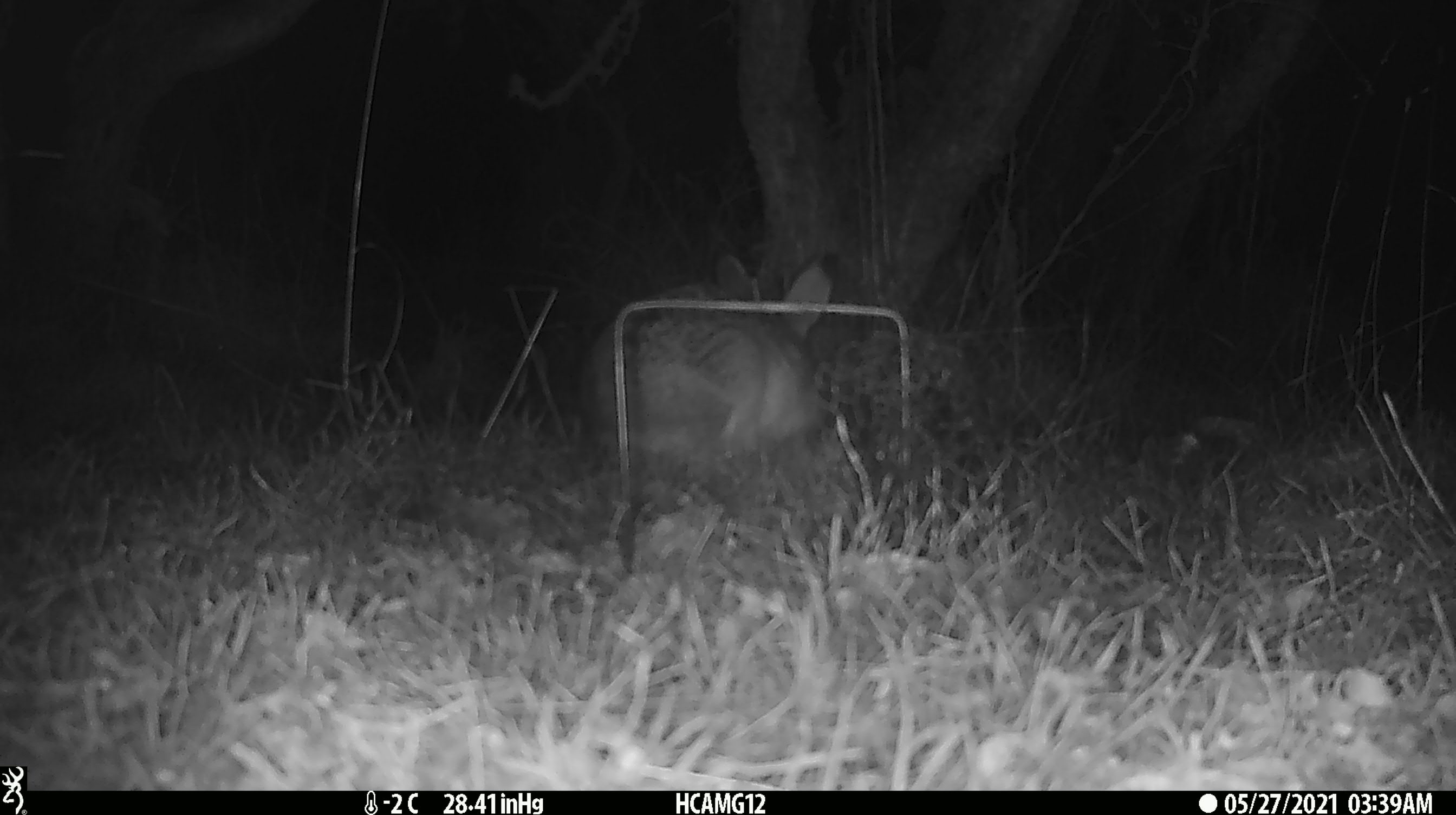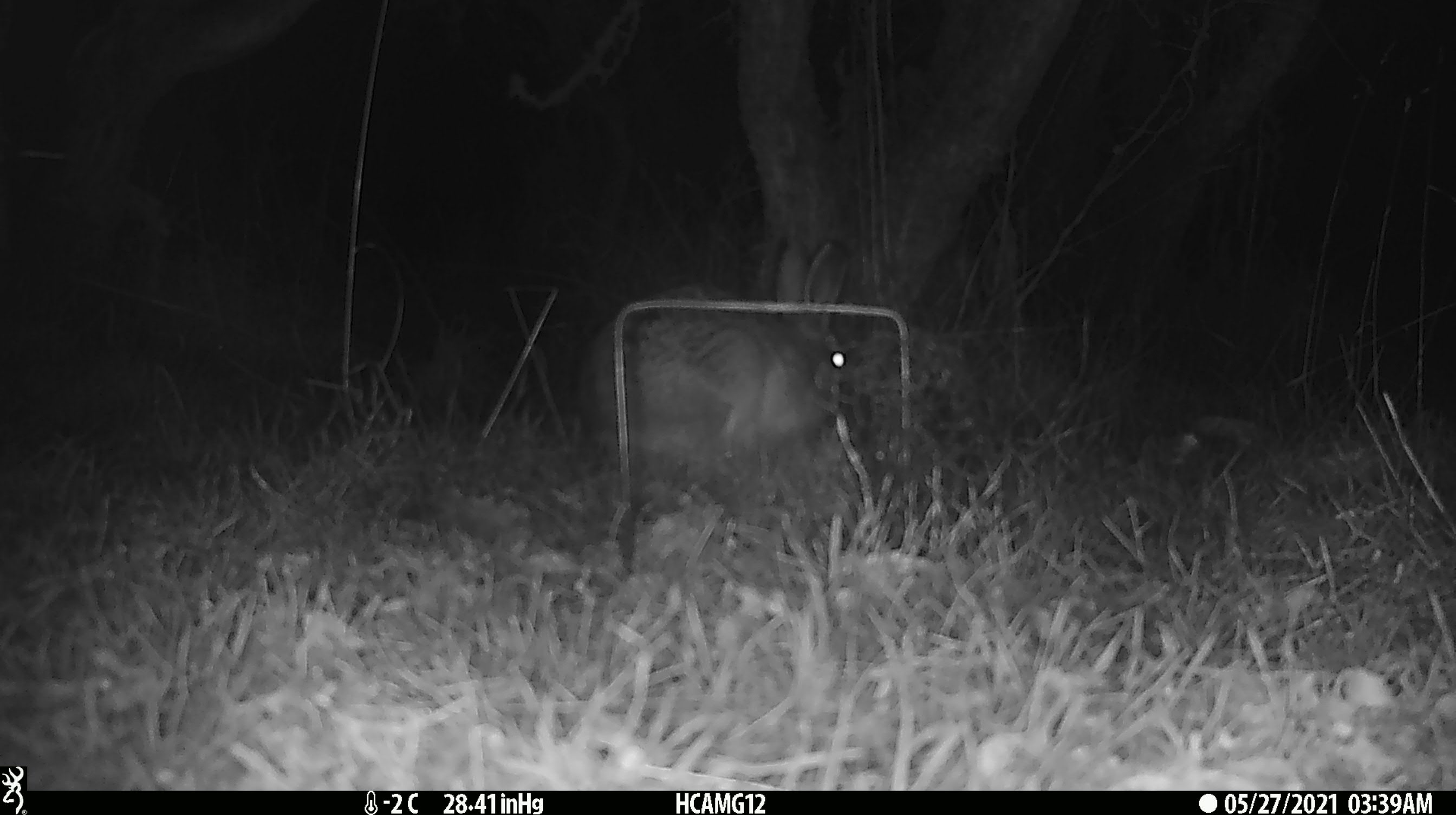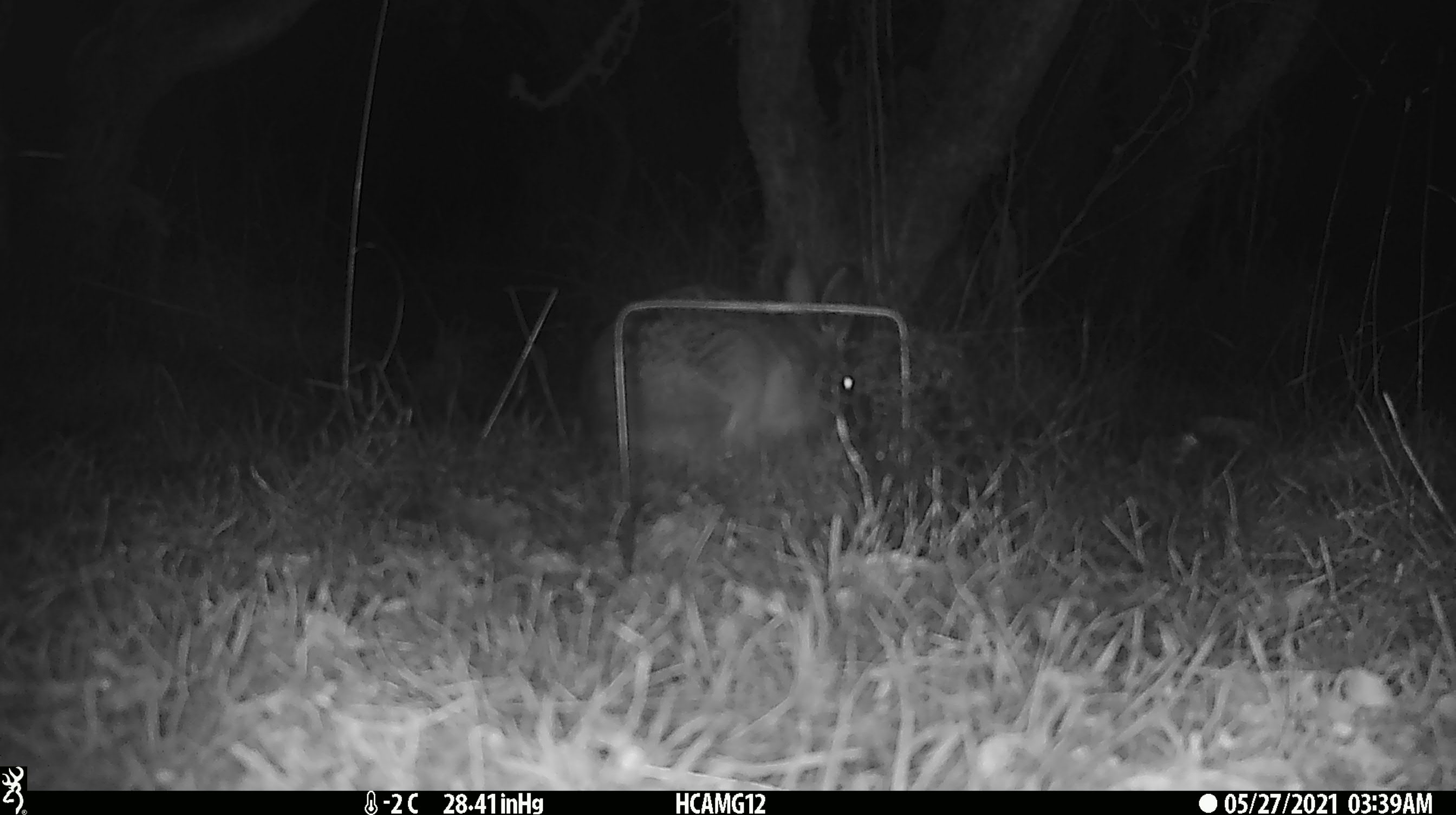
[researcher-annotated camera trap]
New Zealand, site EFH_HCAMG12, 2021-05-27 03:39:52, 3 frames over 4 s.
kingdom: Animalia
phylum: Chordata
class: Mammalia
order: Lagomorpha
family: Leporidae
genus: Oryctolagus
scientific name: Oryctolagus cuniculus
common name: european rabbit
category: rabbit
Rabbit (european rabbit) (Oryctolagus cuniculus).